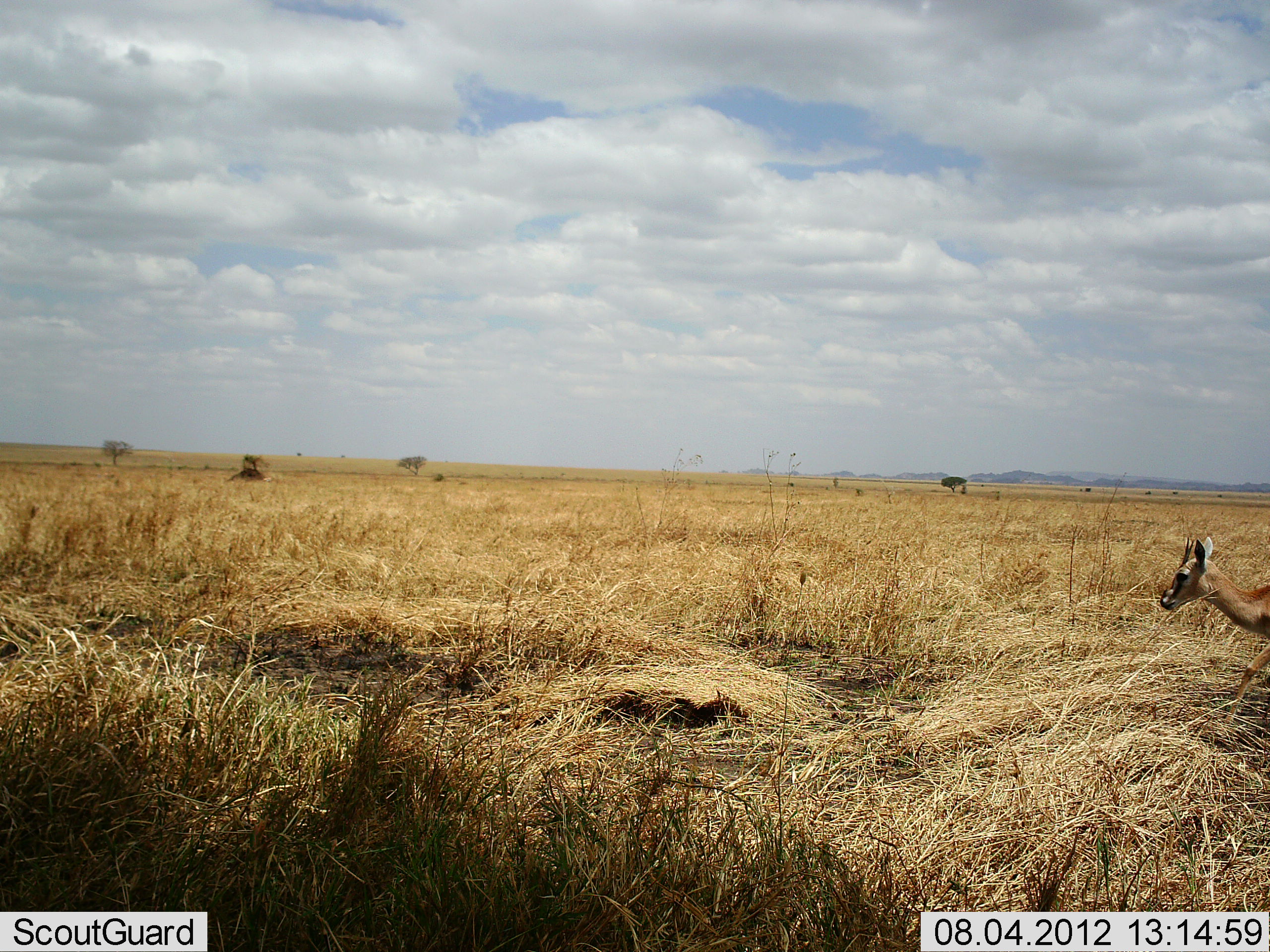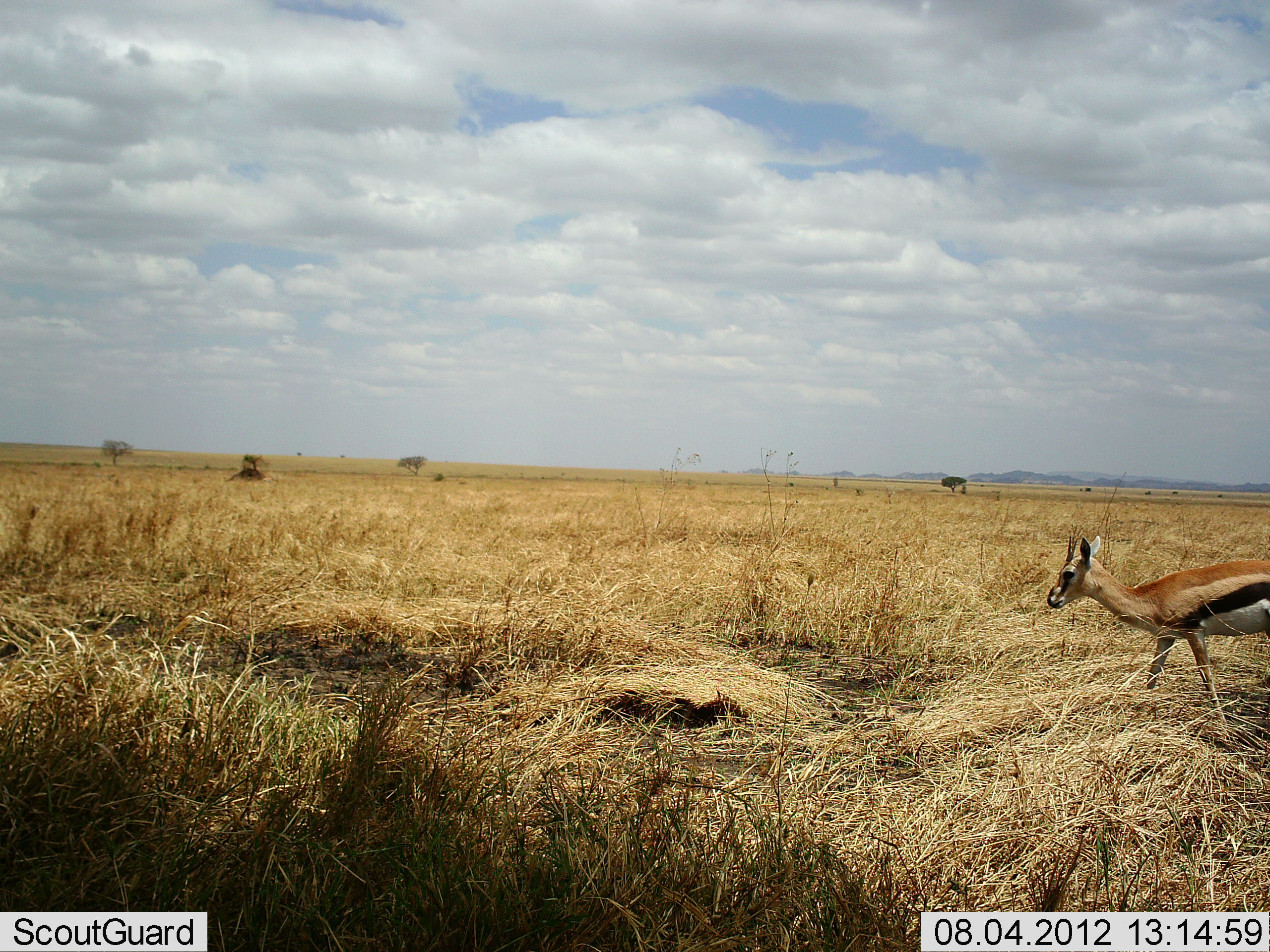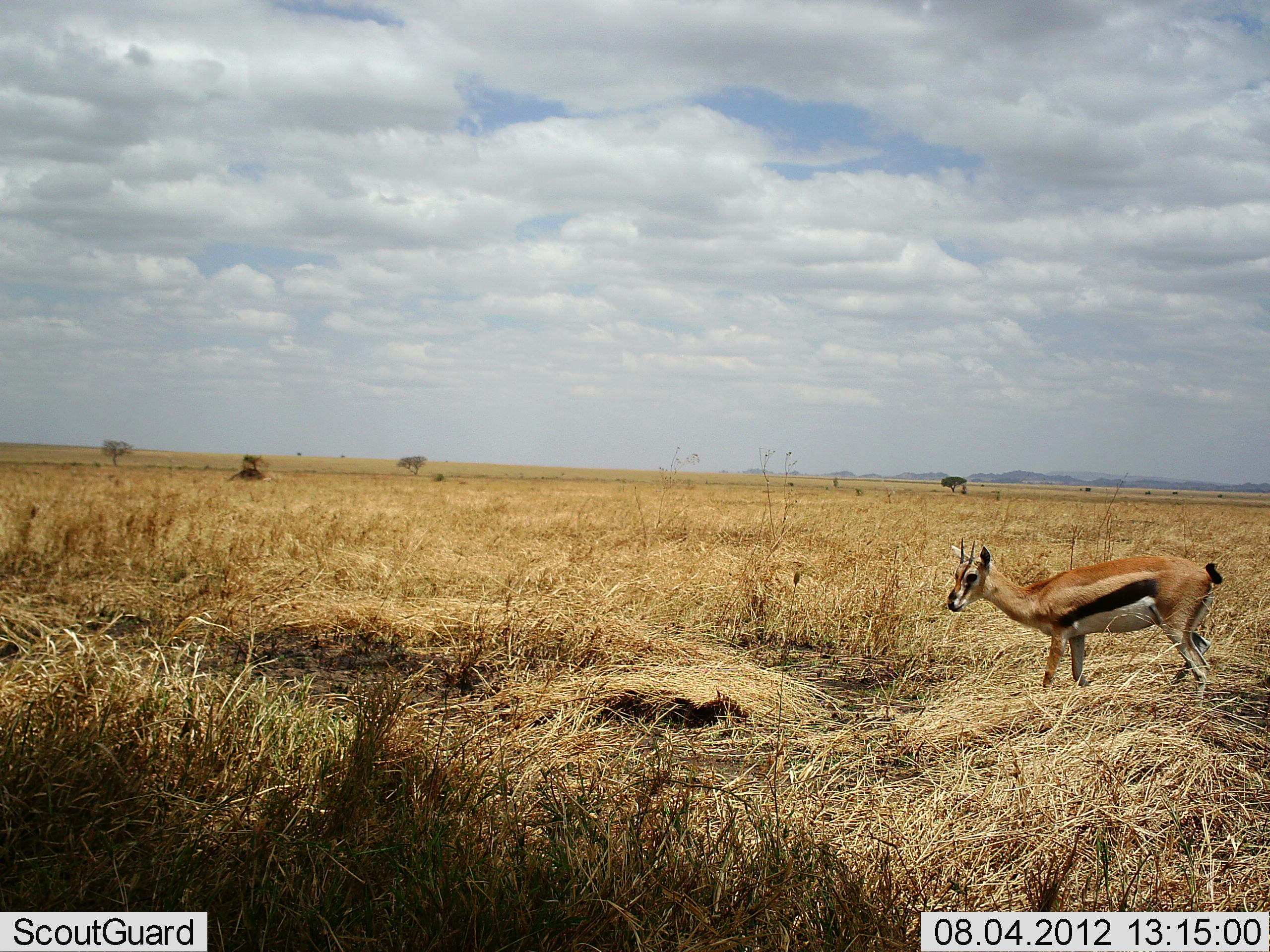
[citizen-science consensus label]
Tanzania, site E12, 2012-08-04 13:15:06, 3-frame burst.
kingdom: Animalia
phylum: Chordata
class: Mammalia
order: Artiodactyla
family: Bovidae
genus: Eudorcas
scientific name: Eudorcas thomsonii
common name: thomson's gazelle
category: gazellethomsons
Gazellethomsons (thomson's gazelle) (Eudorcas thomsonii), count 1. Behavior (volunteer vote fractions): standing 10%, resting 0%, moving 90%, interacting 0%. Young present (vote fraction): 0%. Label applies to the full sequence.